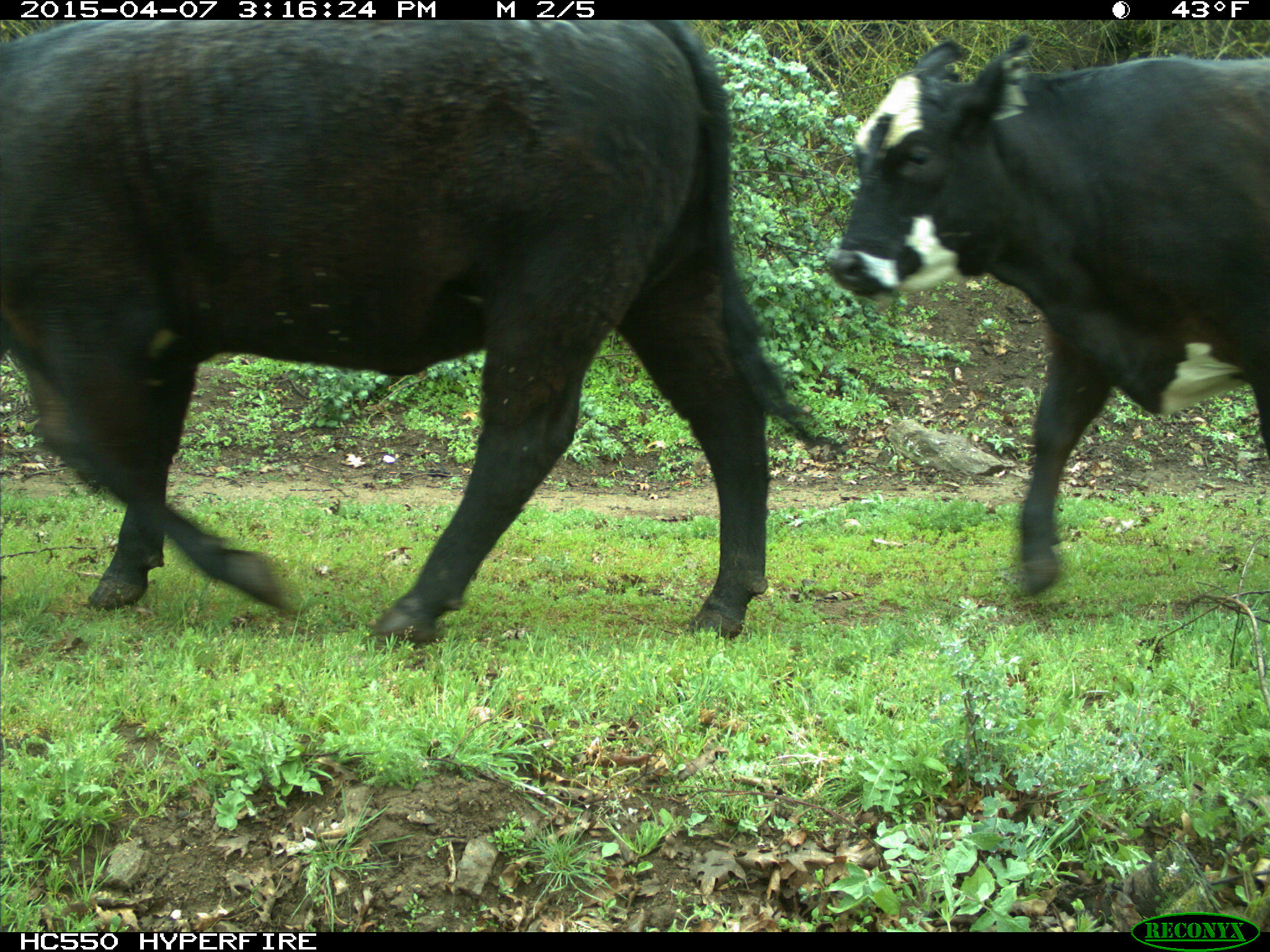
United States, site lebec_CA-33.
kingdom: Animalia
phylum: Chordata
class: Mammalia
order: Artiodactyla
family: Bovidae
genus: Bos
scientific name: Bos taurus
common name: domestic cow